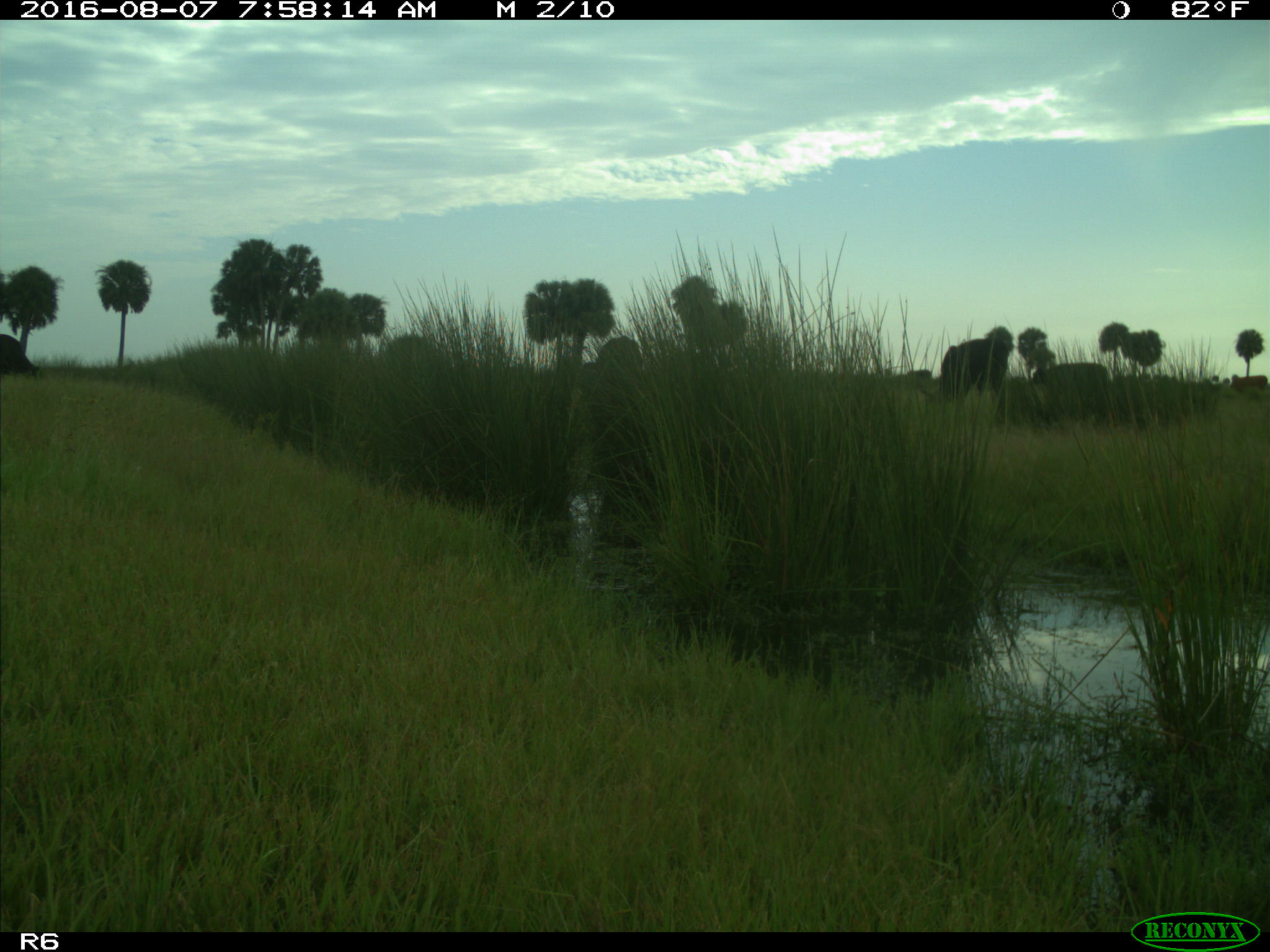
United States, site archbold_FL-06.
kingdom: Animalia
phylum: Chordata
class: Mammalia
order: Artiodactyla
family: Bovidae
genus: Bos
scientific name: Bos taurus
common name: domestic cow